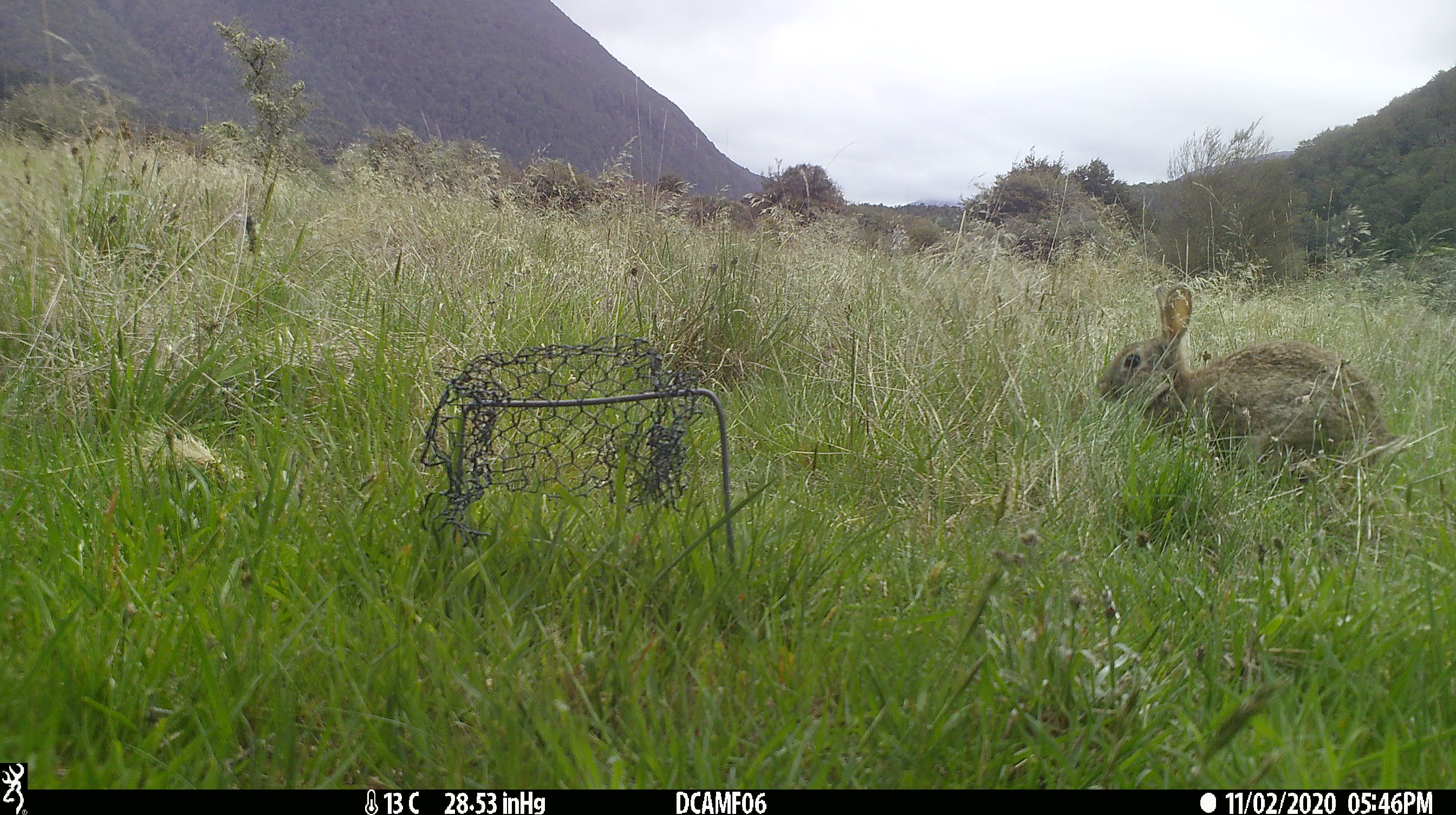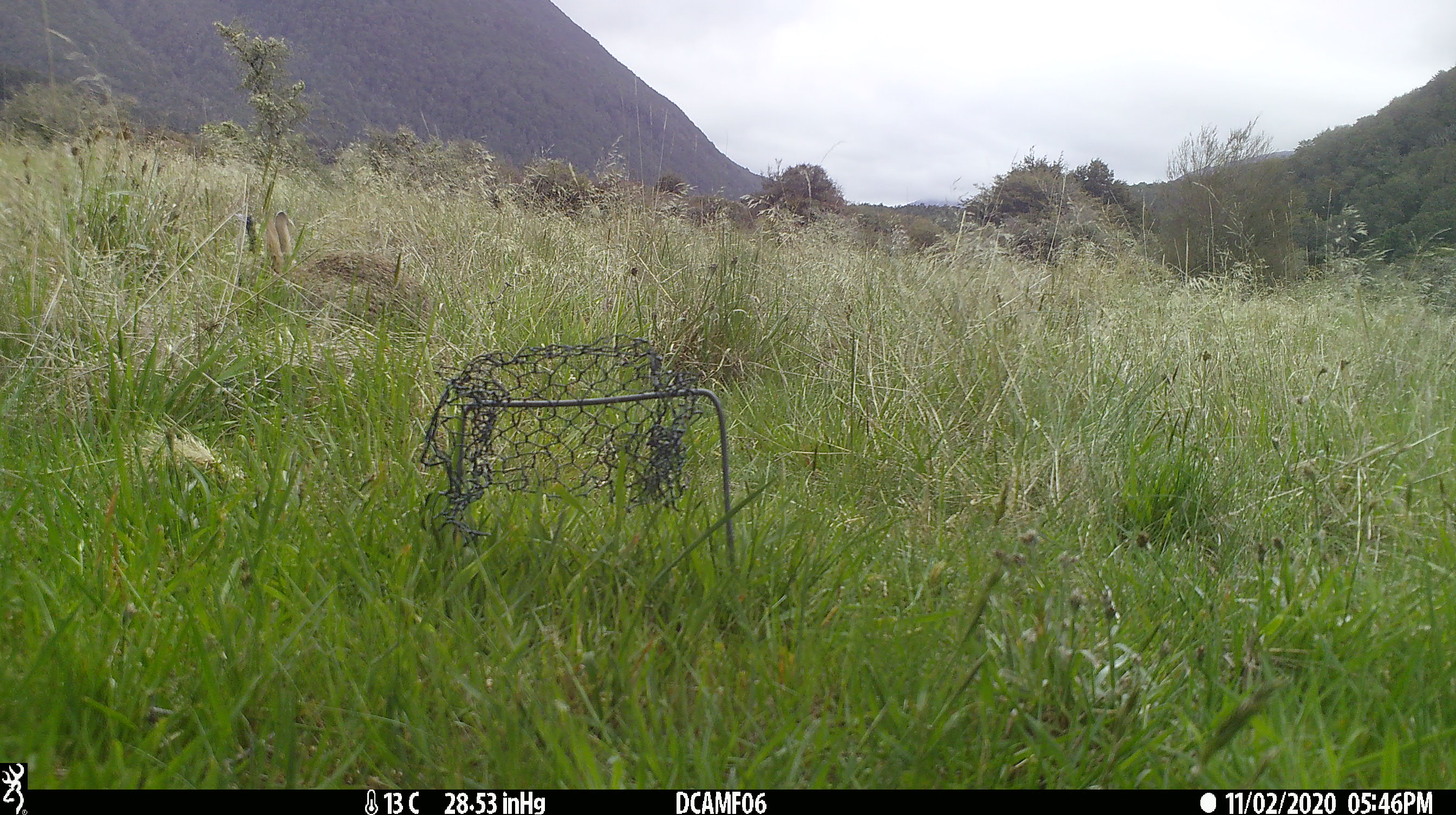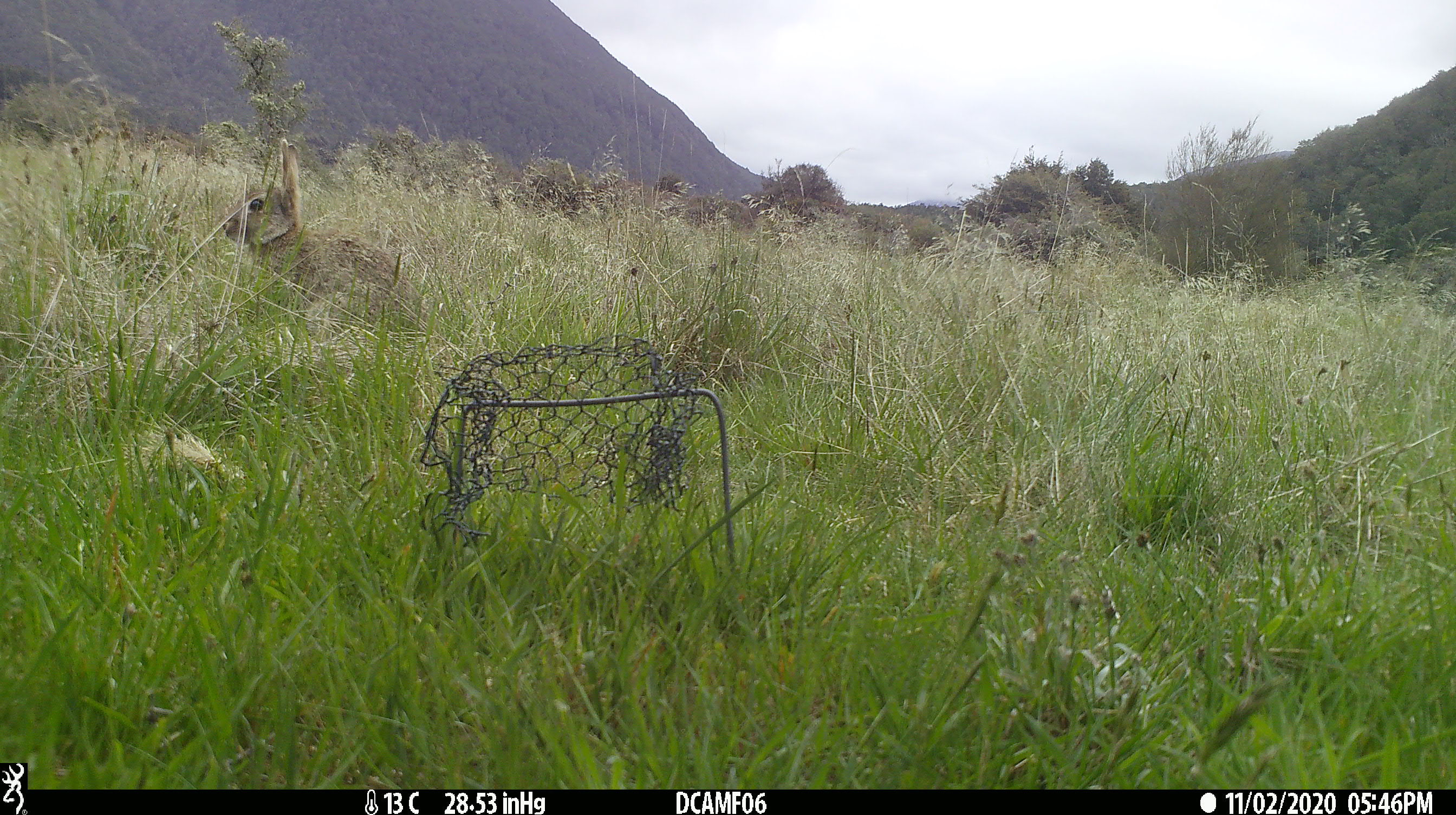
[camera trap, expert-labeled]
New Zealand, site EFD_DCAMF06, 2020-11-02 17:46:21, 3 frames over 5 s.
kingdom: Animalia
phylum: Chordata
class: Mammalia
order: Lagomorpha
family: Leporidae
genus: Oryctolagus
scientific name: Oryctolagus cuniculus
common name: european rabbit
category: rabbit